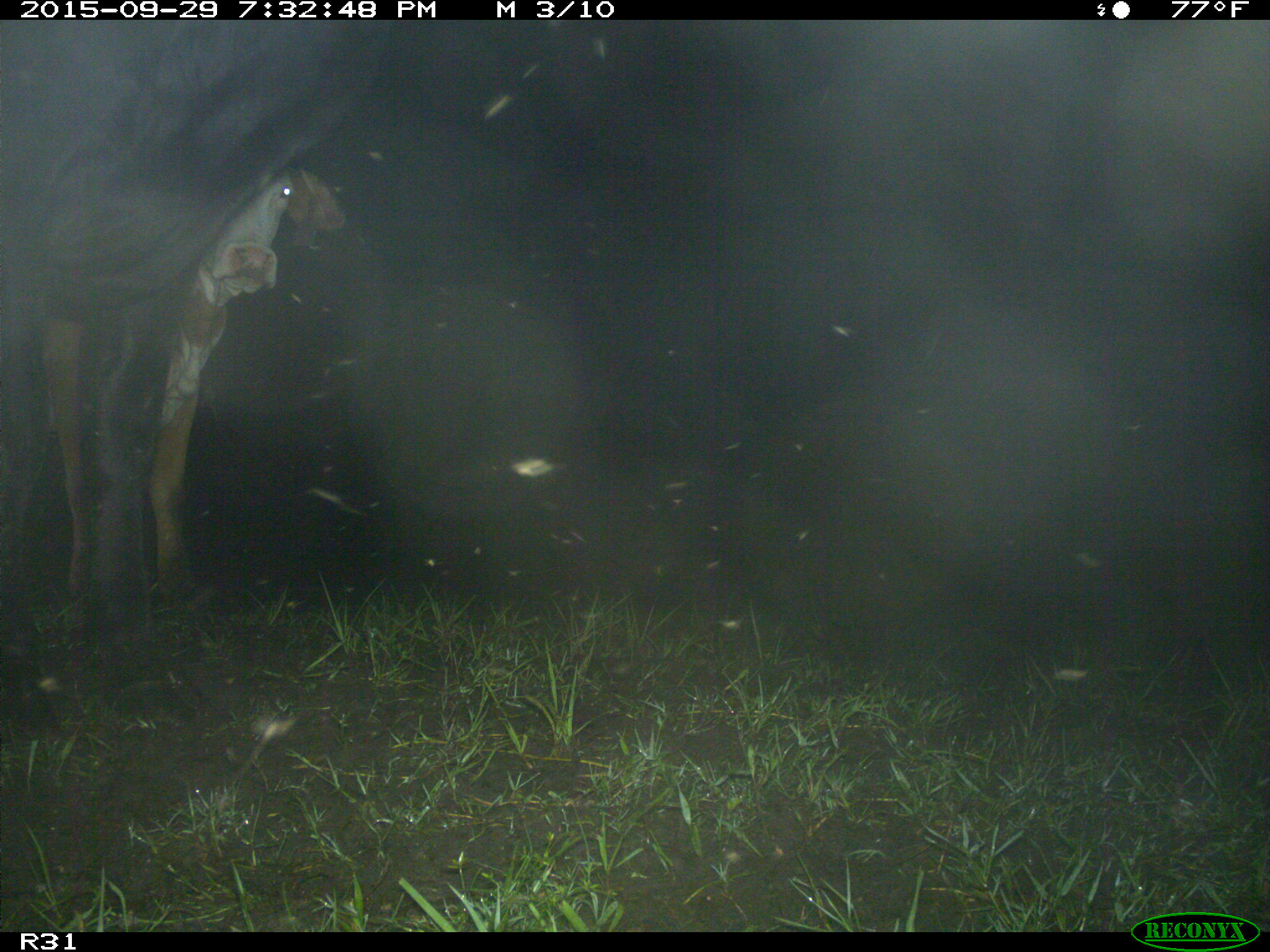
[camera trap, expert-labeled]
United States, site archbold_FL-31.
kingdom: Animalia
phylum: Chordata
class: Mammalia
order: Artiodactyla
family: Bovidae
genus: Bos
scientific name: Bos taurus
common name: domestic cow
Bos taurus (domestic cow).